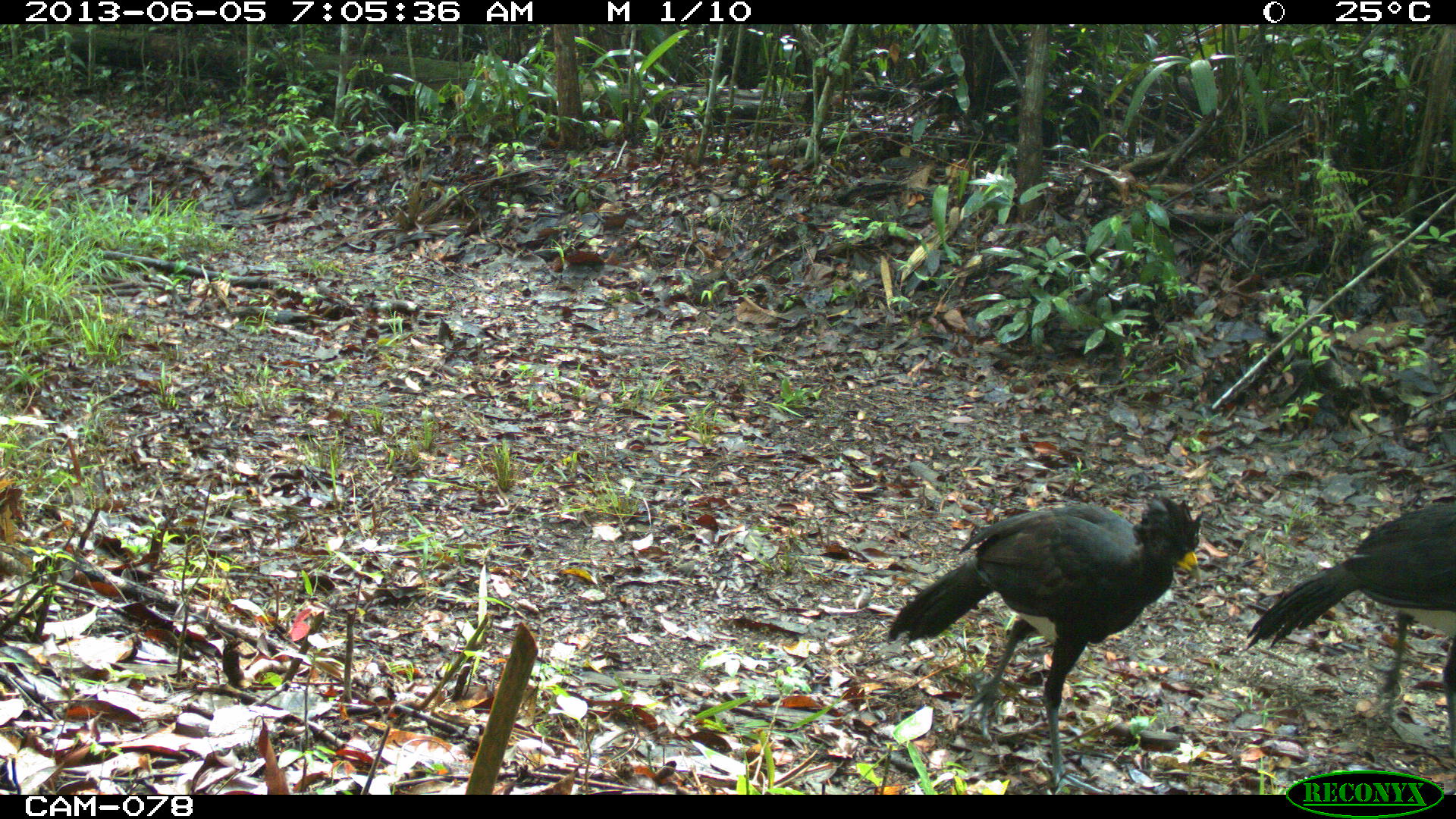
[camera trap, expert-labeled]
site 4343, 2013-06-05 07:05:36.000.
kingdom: Animalia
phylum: Chordata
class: Aves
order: Galliformes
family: Cracidae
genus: Crax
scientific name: Crax rubra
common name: great curassow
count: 3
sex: male